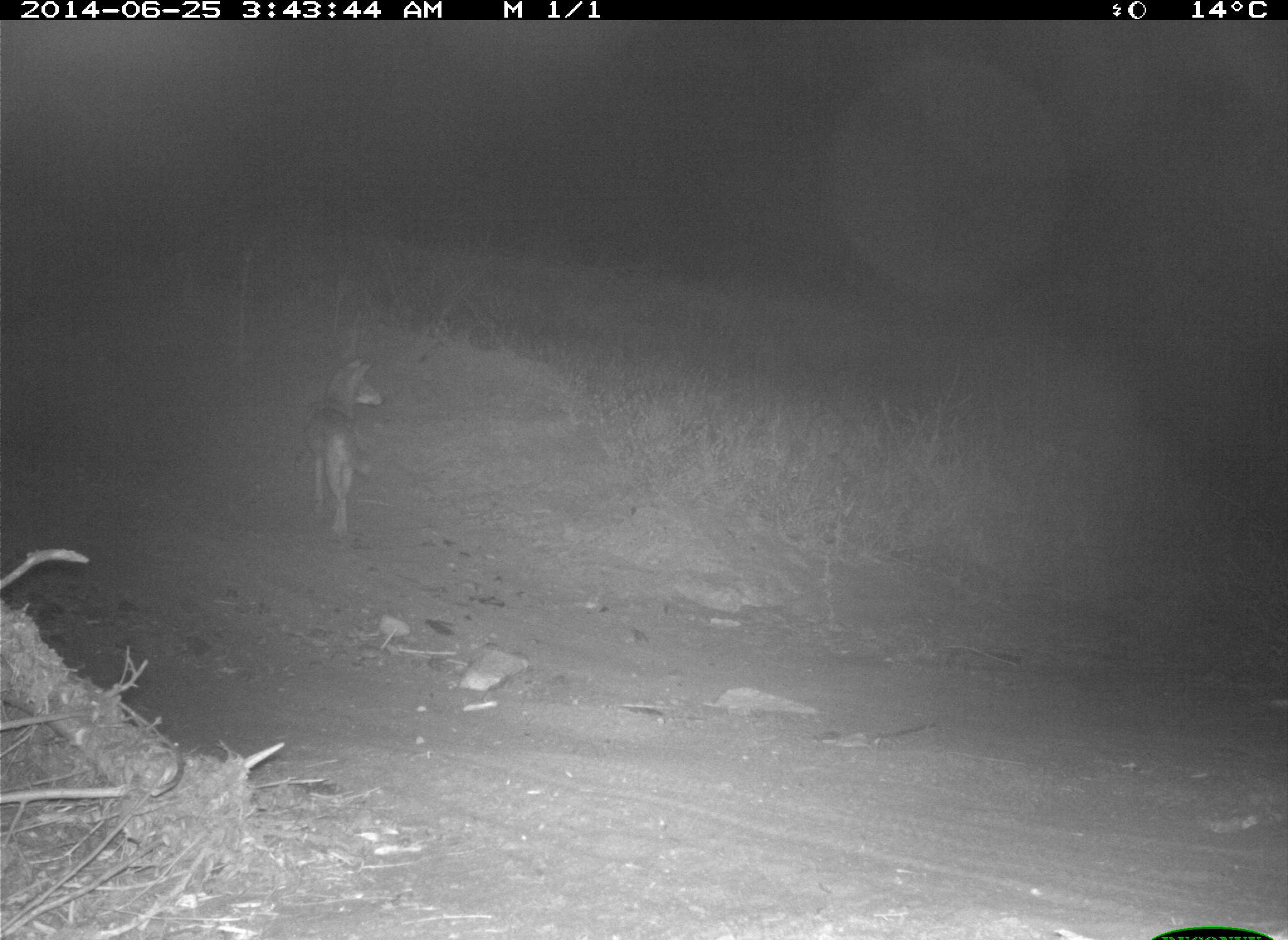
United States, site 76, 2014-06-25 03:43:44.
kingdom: Animalia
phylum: Chordata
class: Mammalia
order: Carnivora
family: Canidae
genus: Canis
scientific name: Canis latrans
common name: coyote